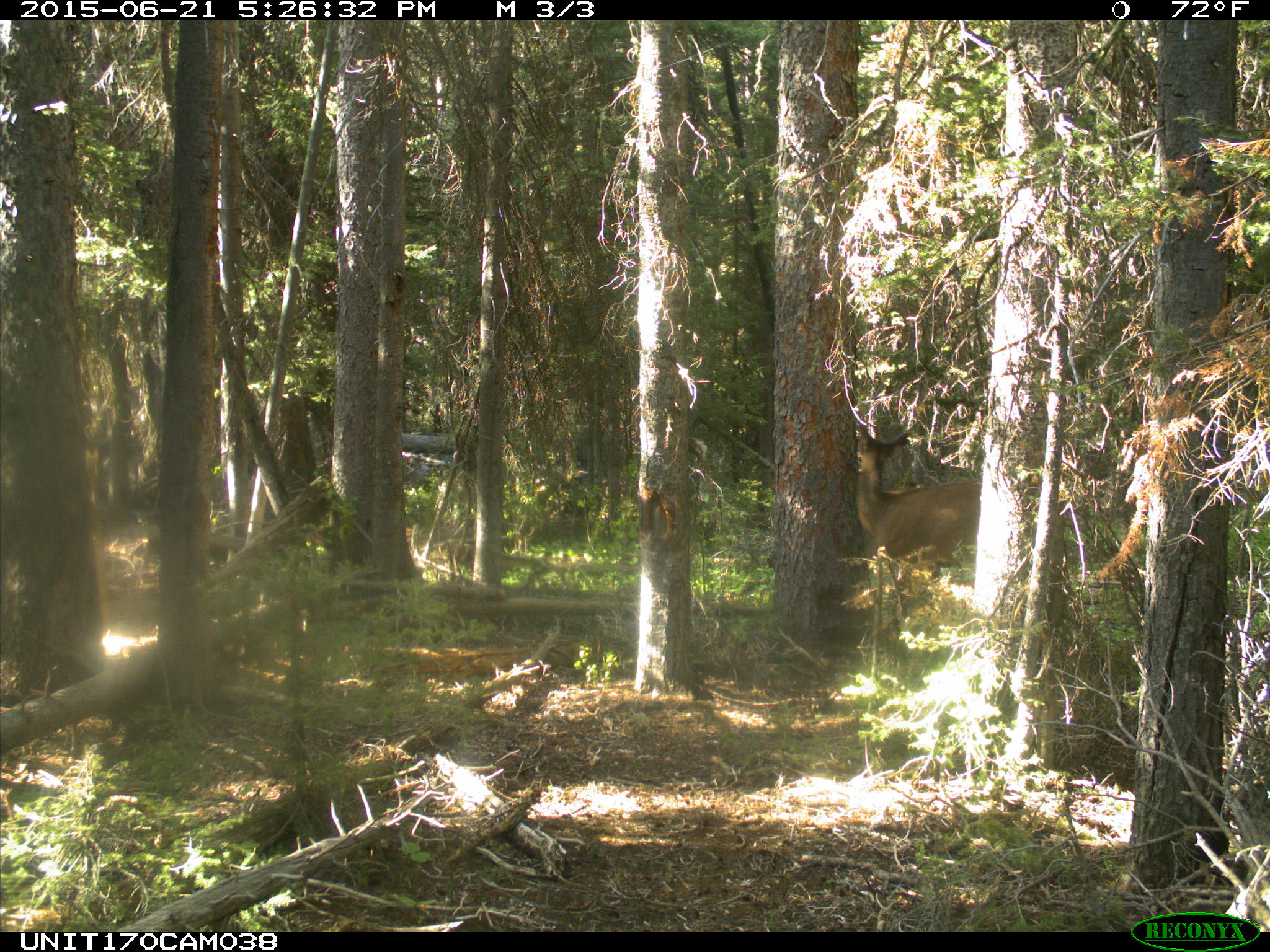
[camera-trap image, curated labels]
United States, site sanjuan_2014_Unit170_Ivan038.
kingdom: Animalia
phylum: Chordata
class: Mammalia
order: Artiodactyla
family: Cervidae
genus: Cervus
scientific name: Cervus elaphus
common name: red deer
Cervus elaphus (red deer).